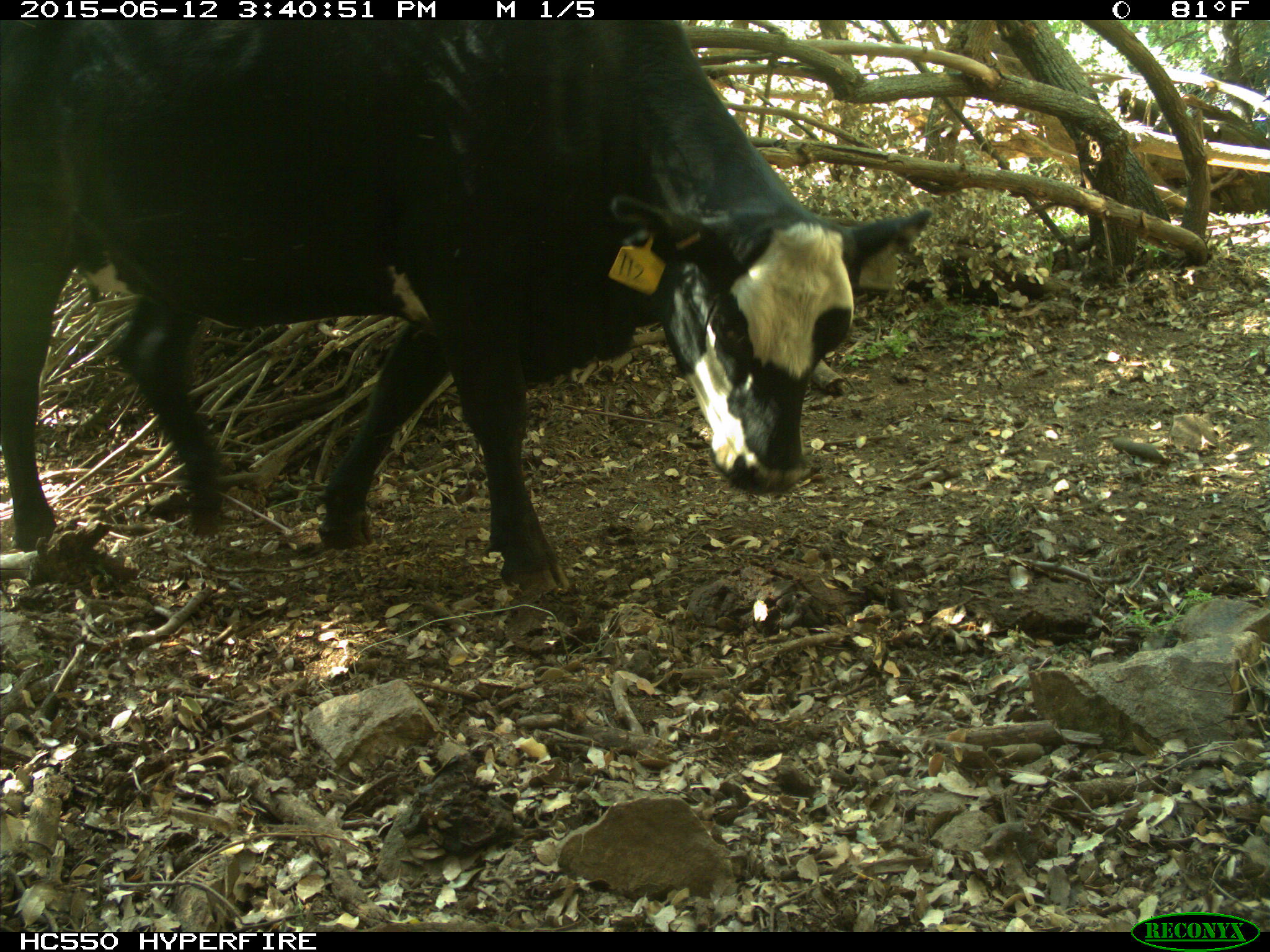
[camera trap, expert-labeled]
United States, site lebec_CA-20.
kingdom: Animalia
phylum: Chordata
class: Mammalia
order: Artiodactyla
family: Bovidae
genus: Bos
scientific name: Bos taurus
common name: domestic cow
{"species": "Bos taurus (domestic cow)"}